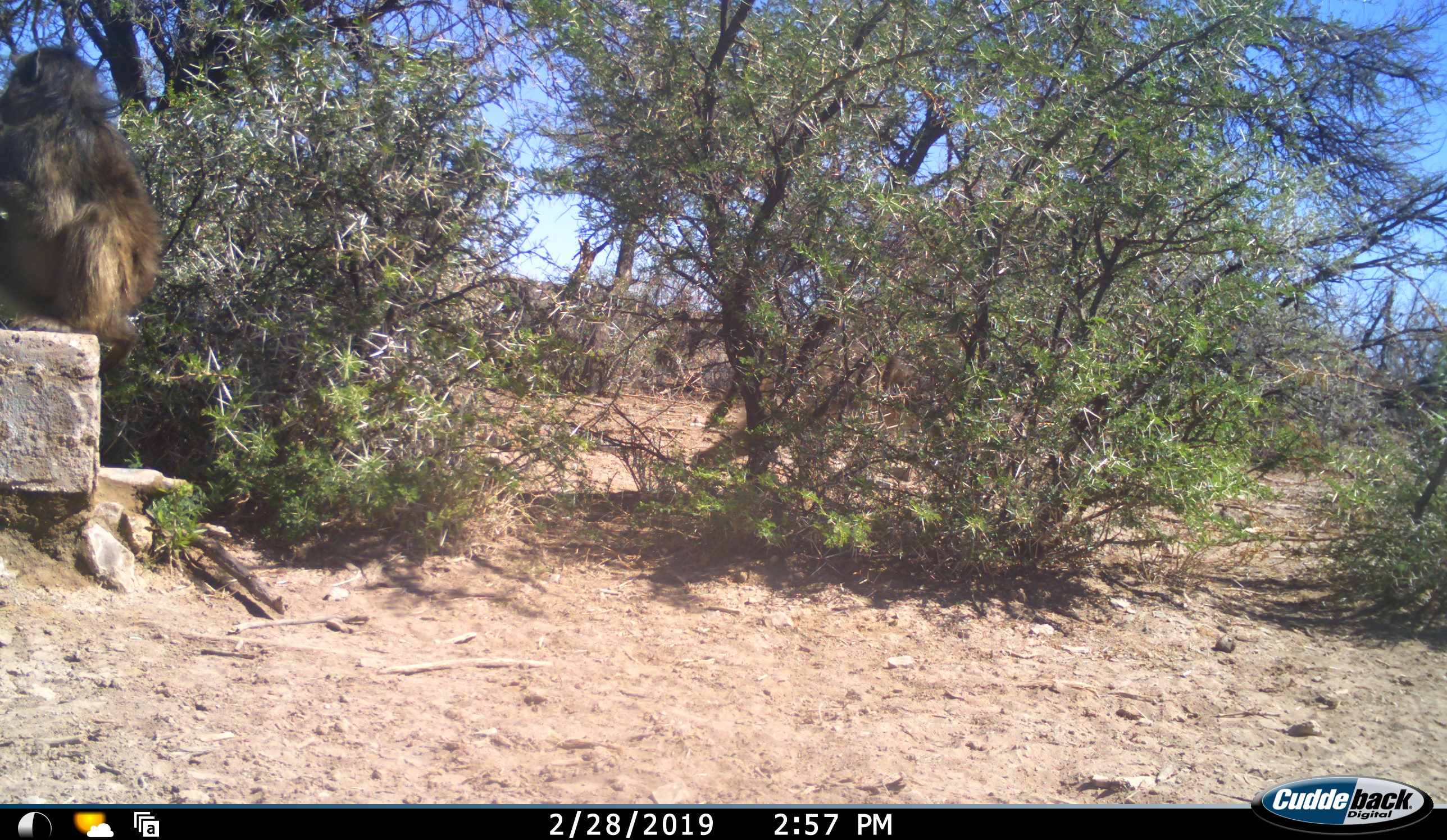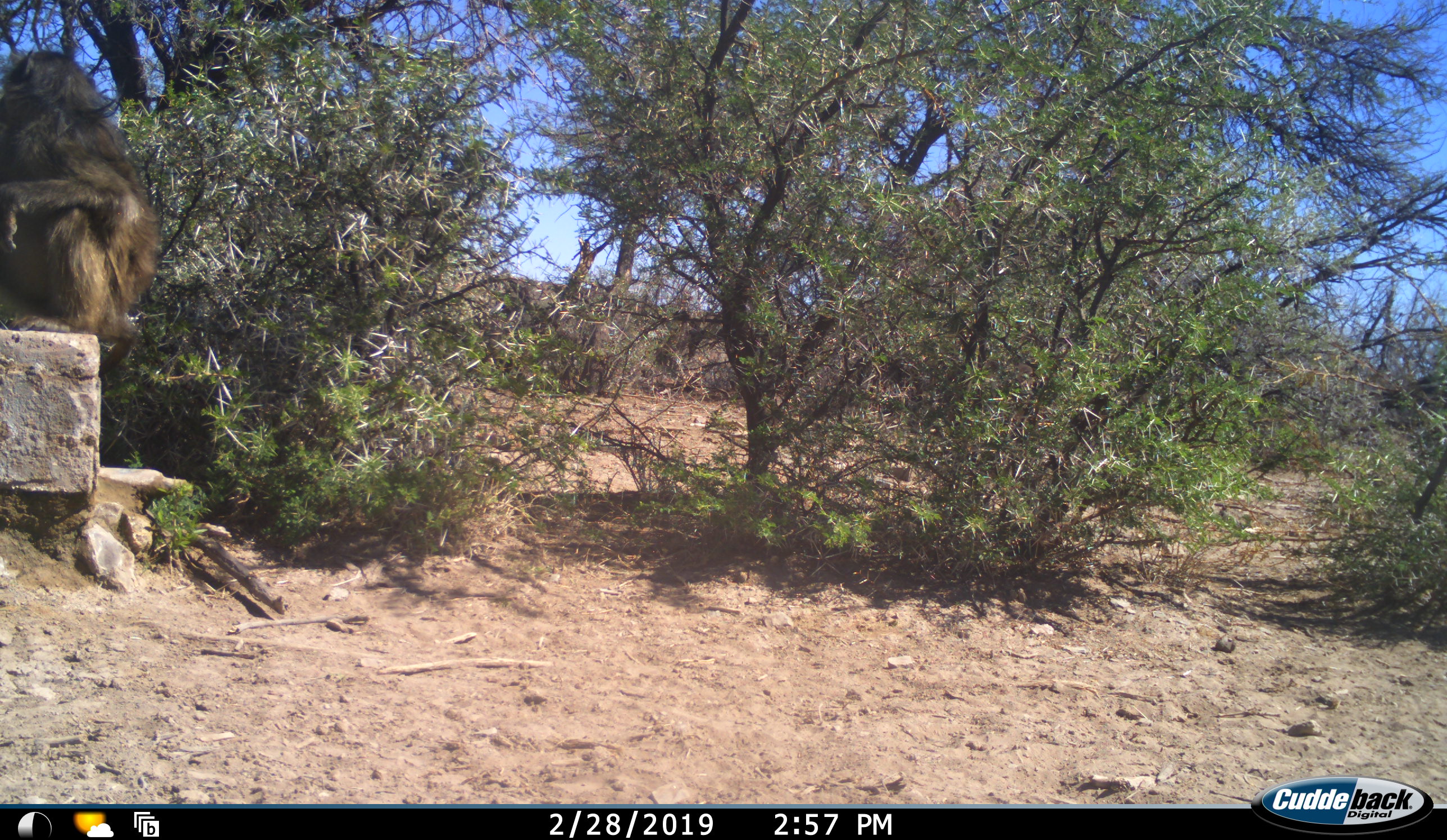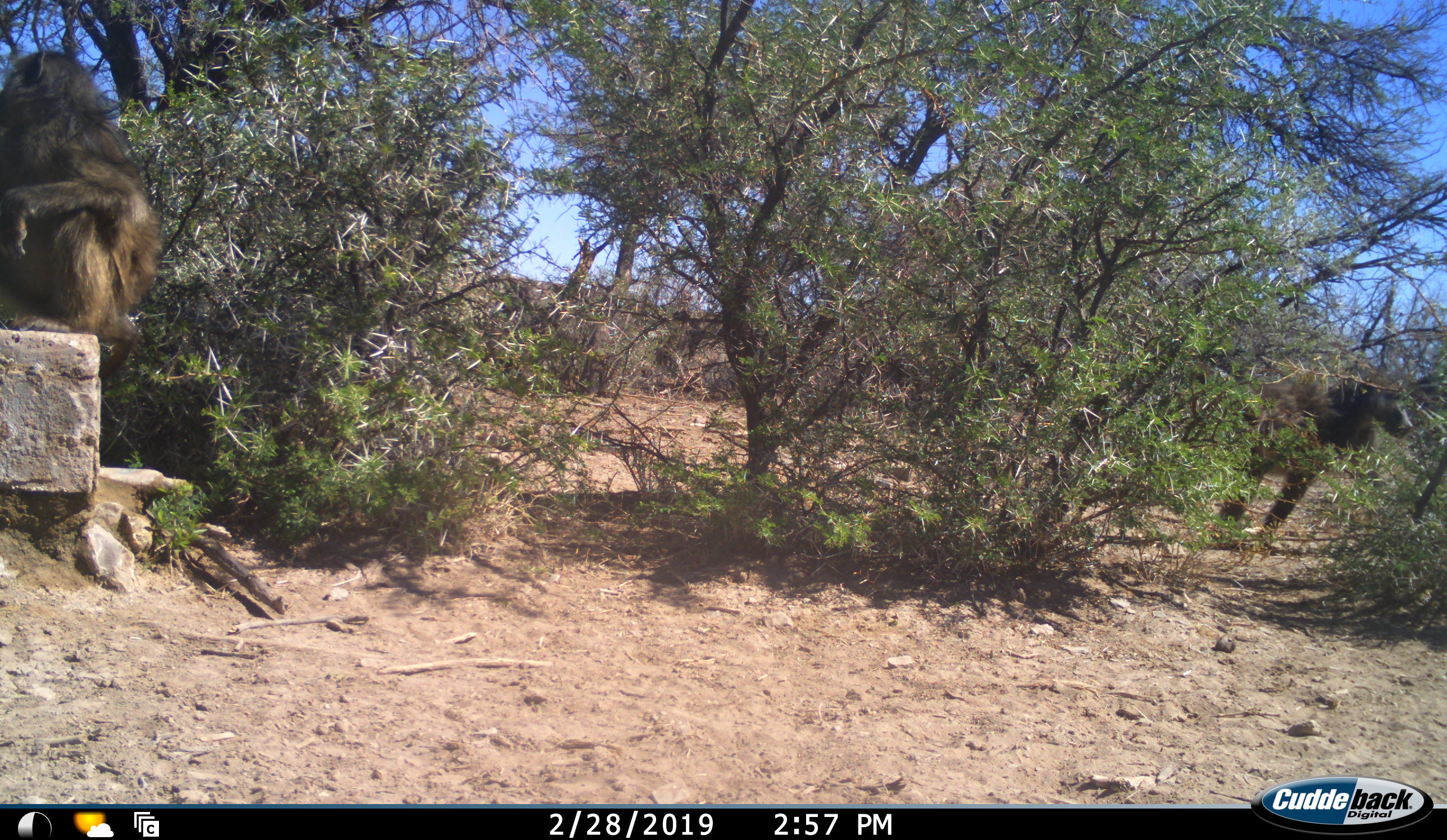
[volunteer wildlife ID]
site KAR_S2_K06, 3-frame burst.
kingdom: Animalia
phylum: Chordata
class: Mammalia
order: Primates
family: Cercopithecidae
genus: Papio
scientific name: Papio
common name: baboon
Baboon (Papio), count 2. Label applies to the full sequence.